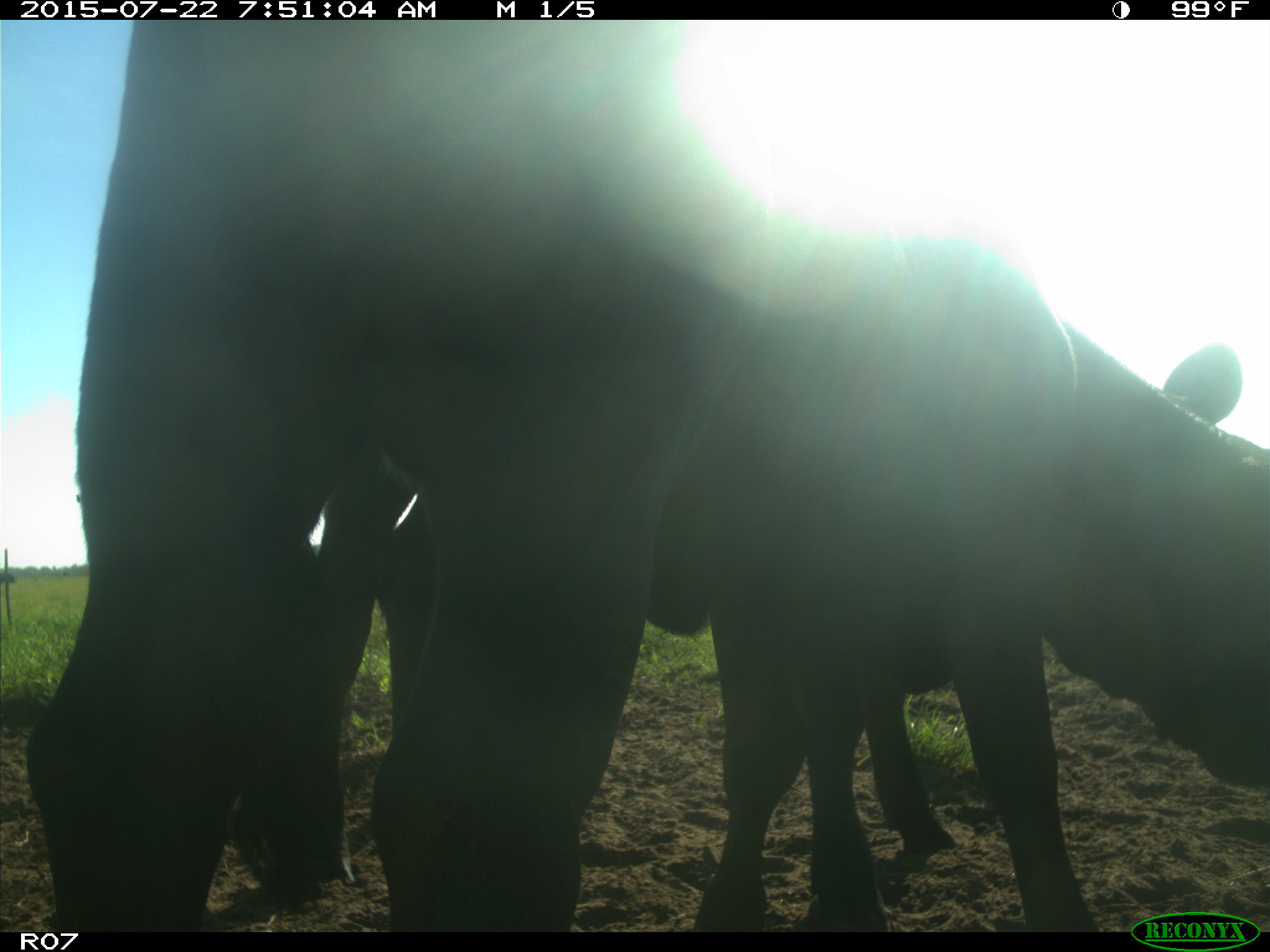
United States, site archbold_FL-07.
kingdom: Animalia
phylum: Chordata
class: Mammalia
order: Artiodactyla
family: Bovidae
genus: Bos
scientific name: Bos taurus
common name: domestic cow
Bos taurus (domestic cow).